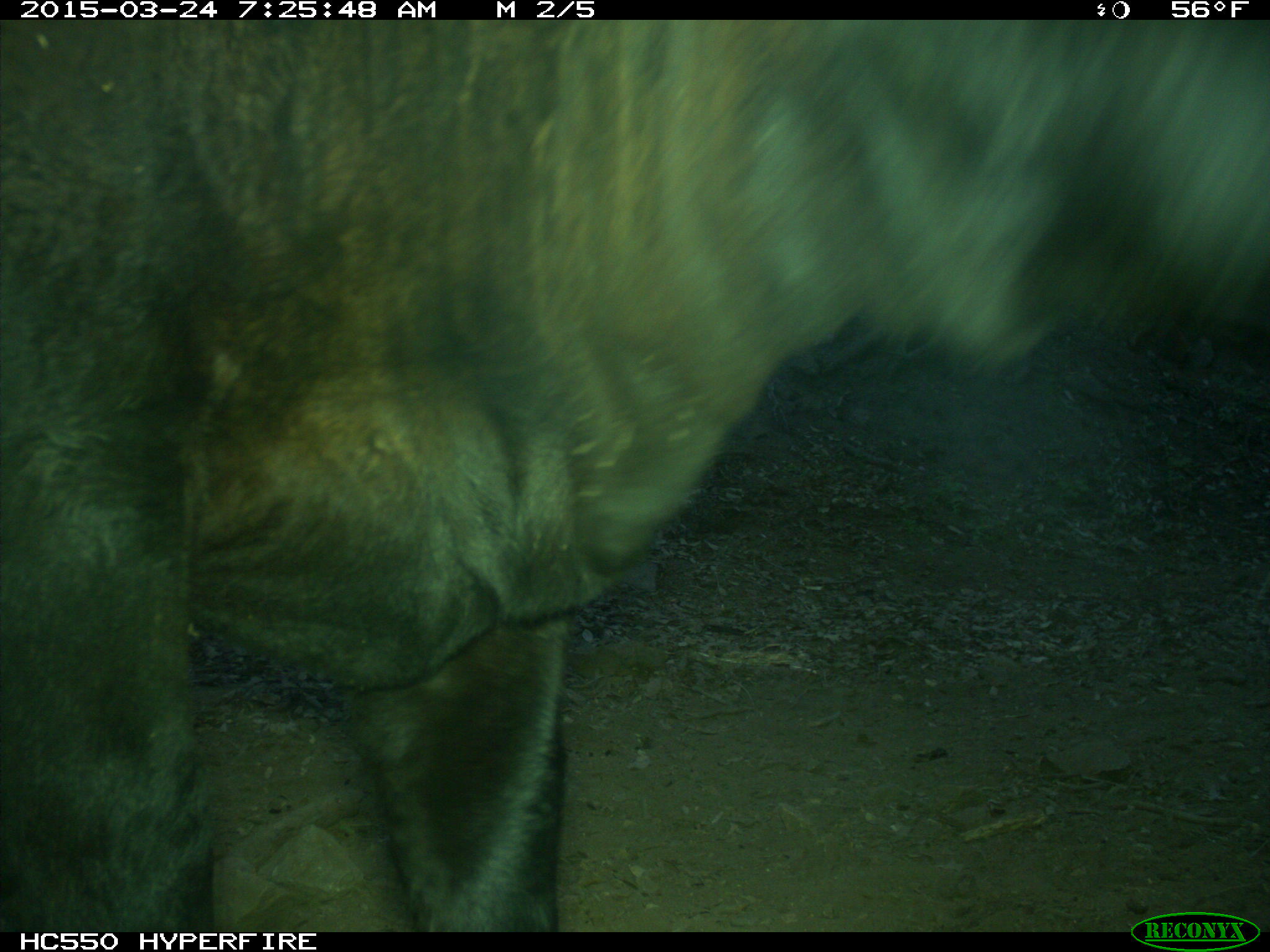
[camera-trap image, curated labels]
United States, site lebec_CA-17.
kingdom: Animalia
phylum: Chordata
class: Mammalia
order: Artiodactyla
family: Bovidae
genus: Bos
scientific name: Bos taurus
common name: domestic cow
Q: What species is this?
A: Bos taurus (domestic cow).